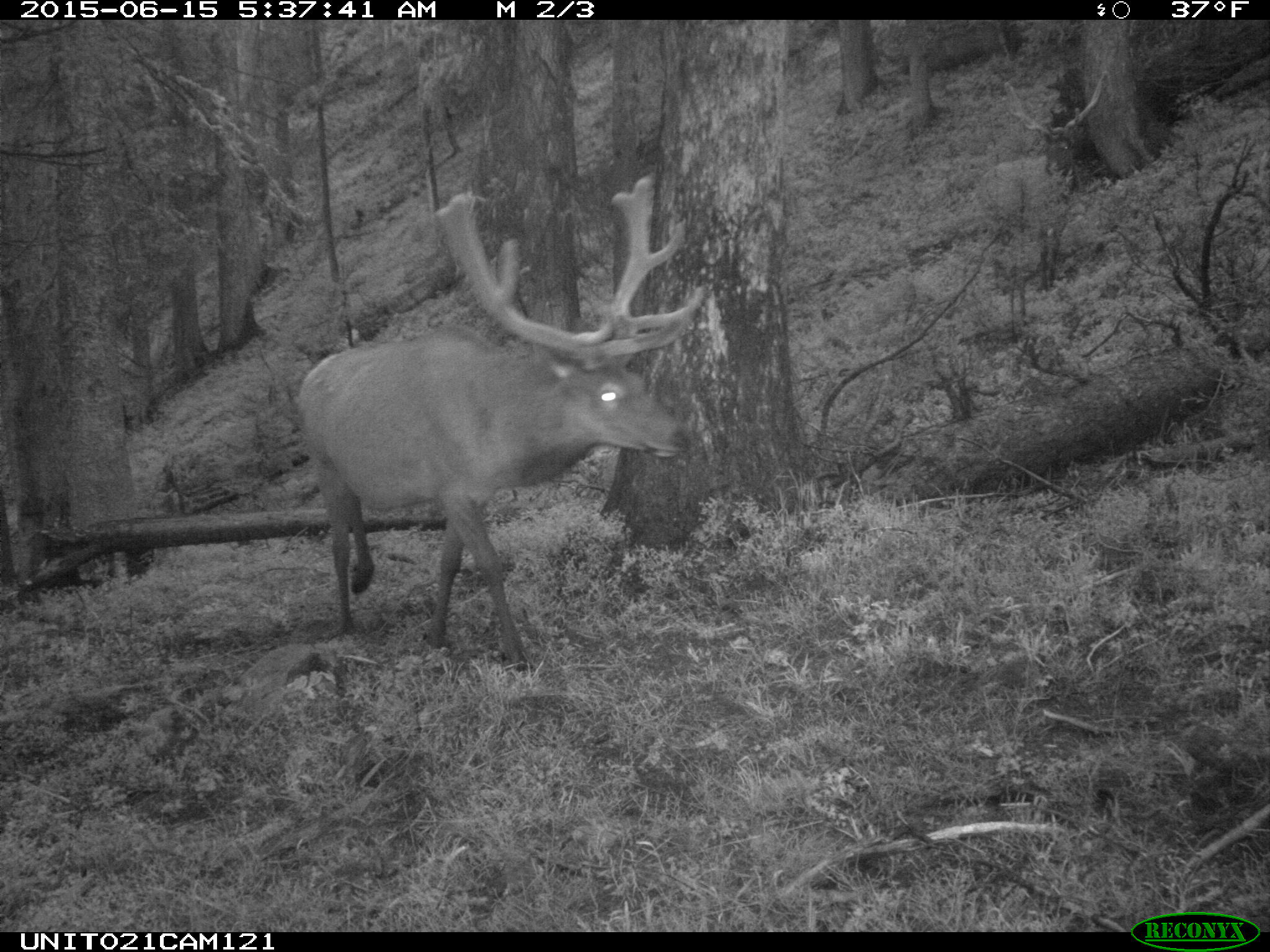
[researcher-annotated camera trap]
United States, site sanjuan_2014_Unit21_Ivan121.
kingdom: Animalia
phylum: Chordata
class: Mammalia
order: Artiodactyla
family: Cervidae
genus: Cervus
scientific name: Cervus elaphus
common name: red deer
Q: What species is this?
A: Cervus elaphus (red deer).